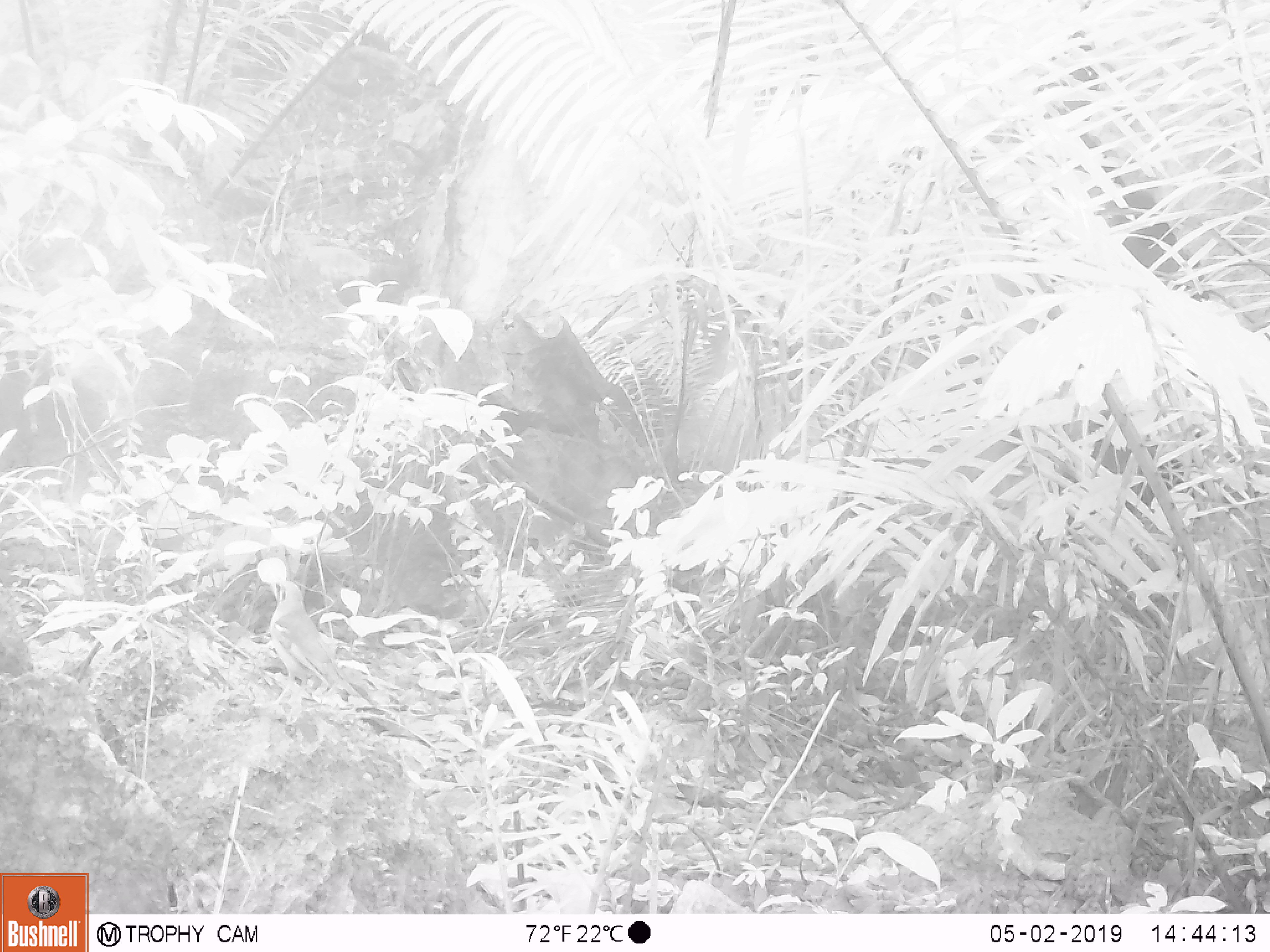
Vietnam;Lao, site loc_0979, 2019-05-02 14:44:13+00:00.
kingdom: Animalia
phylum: Chordata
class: Aves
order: Passeriformes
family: Turdidae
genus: Geokichla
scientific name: Geokichla citrina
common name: orange-headed thrush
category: orange headed thrush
Orange headed thrush (orange-headed thrush) (Geokichla citrina). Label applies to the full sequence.